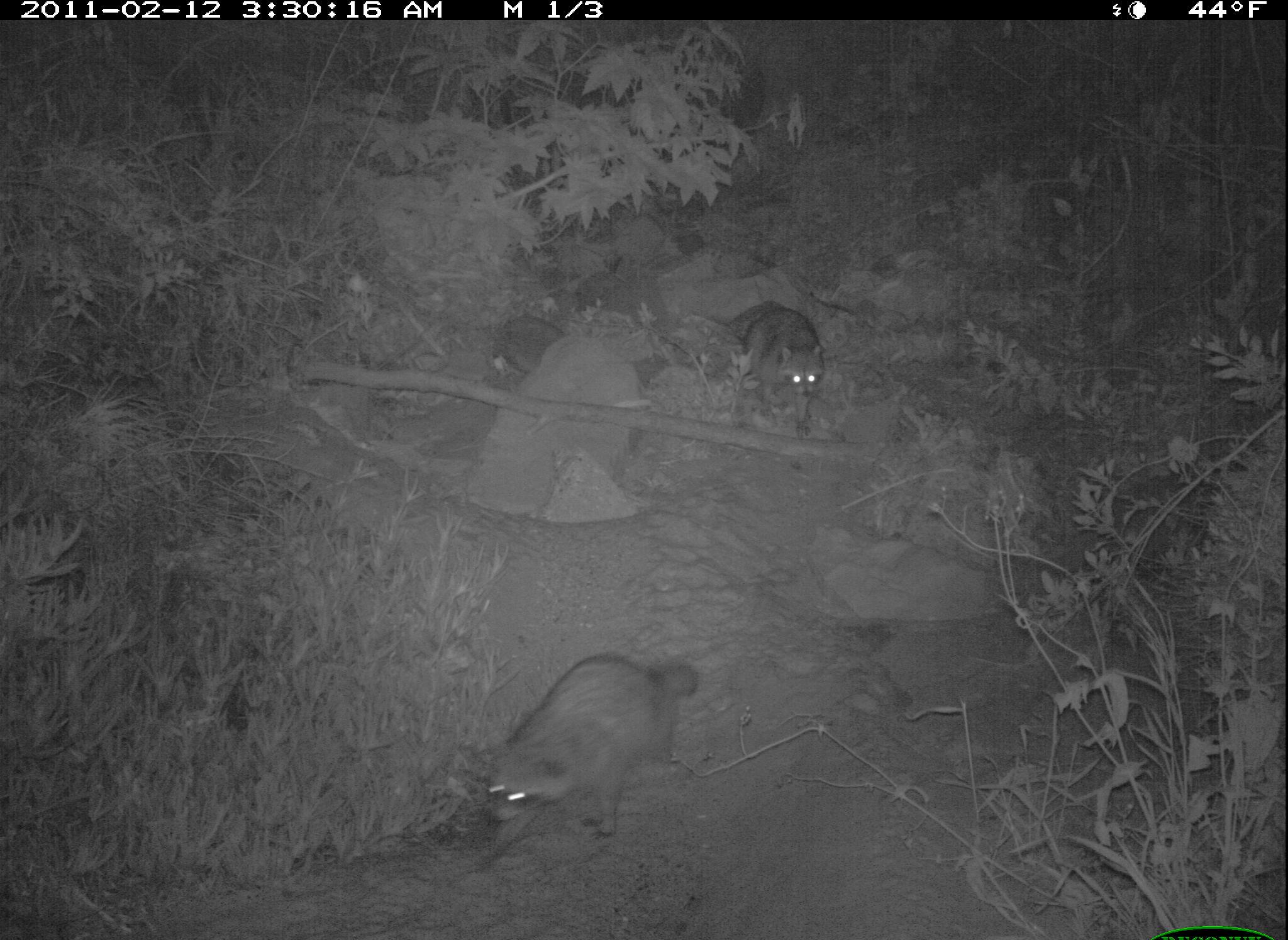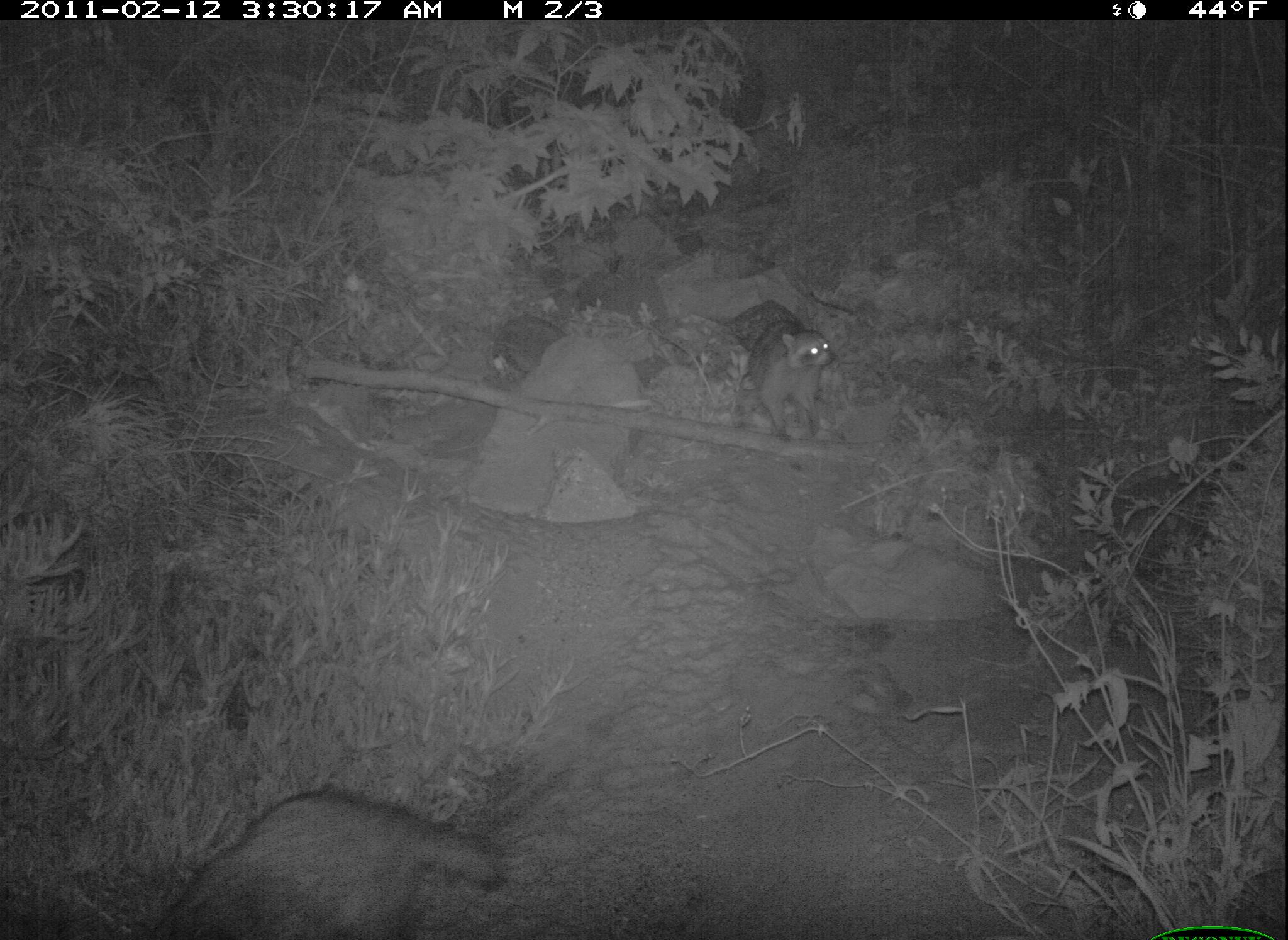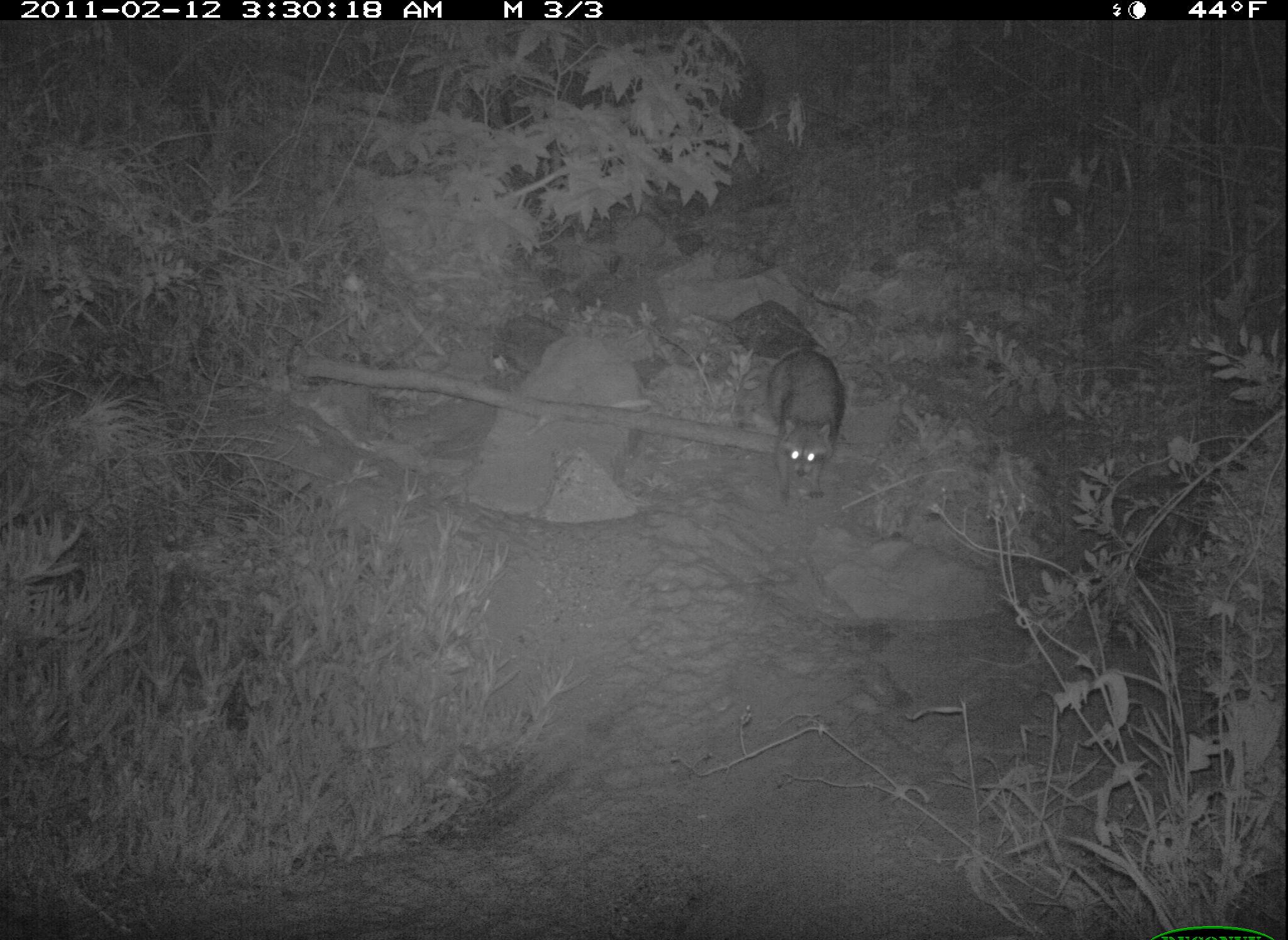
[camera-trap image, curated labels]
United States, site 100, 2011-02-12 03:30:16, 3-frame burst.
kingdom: Animalia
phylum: Chordata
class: Mammalia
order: Carnivora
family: Procyonidae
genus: Procyon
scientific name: Procyon lotor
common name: raccoon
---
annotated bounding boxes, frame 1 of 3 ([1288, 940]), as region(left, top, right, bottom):
raccoon: region(469, 648, 713, 875); region(713, 292, 842, 438)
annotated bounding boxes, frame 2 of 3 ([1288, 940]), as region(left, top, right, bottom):
raccoon: region(151, 781, 525, 940); region(724, 301, 840, 443)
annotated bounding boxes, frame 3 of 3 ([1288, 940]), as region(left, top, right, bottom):
raccoon: region(753, 341, 860, 514)